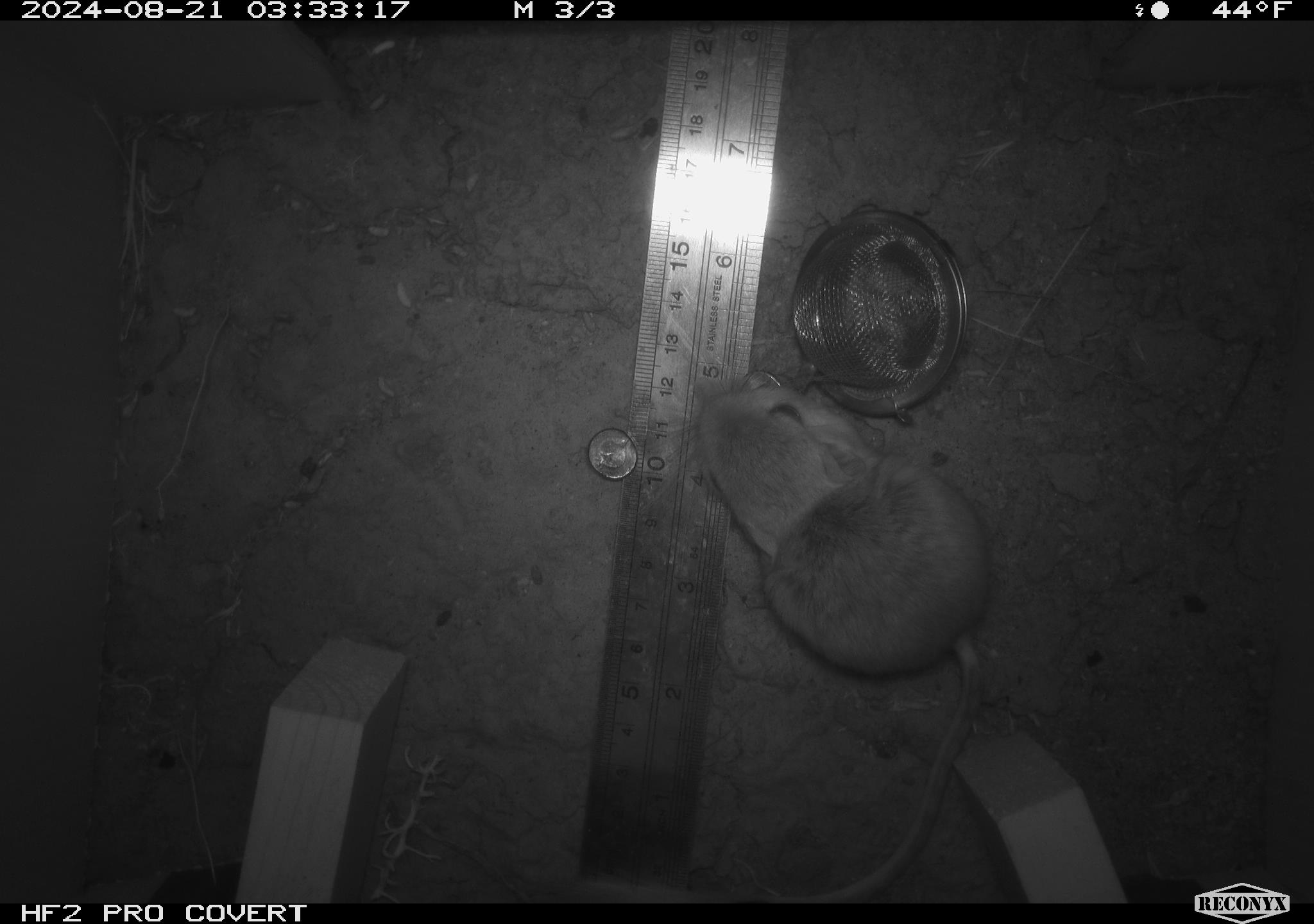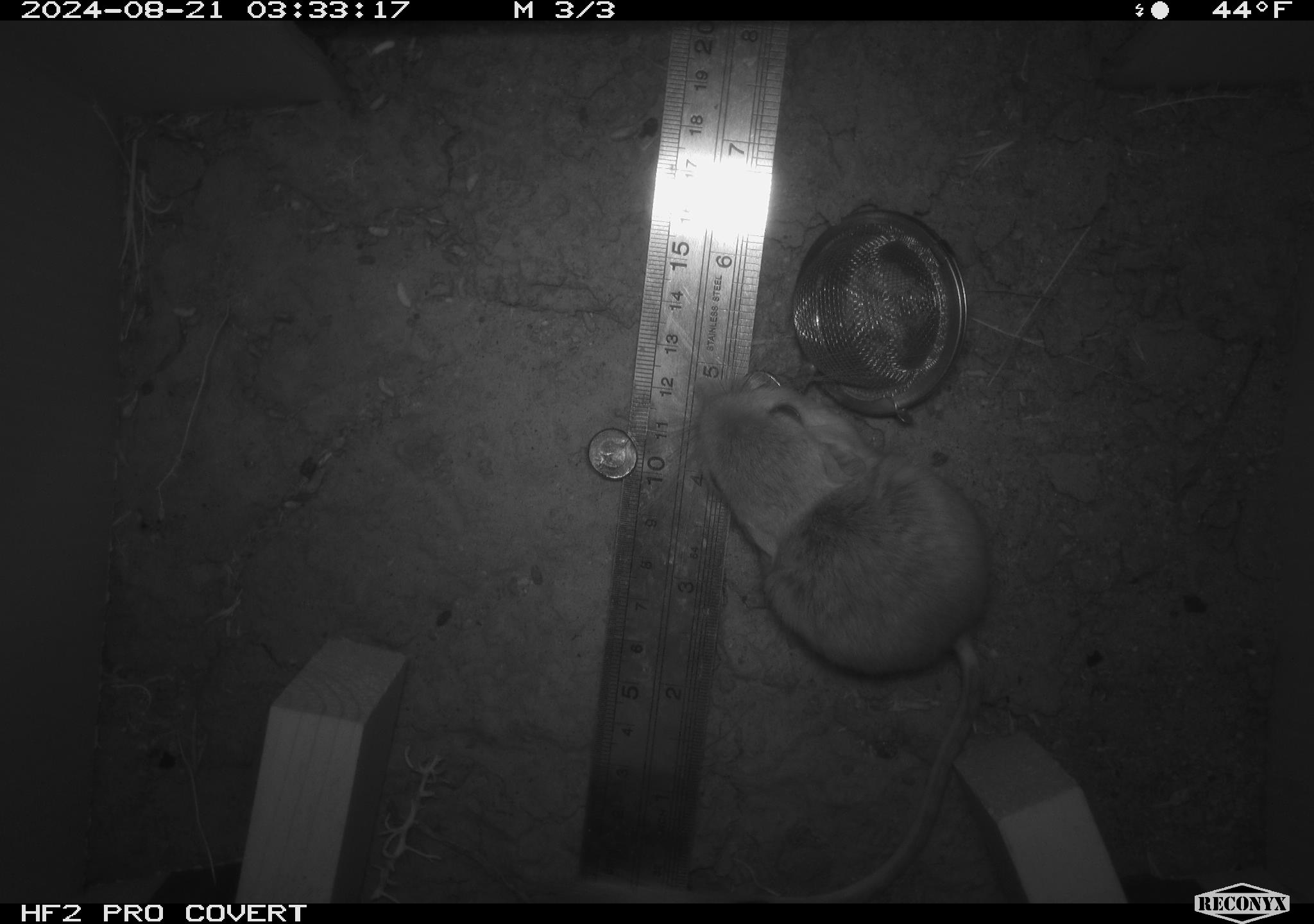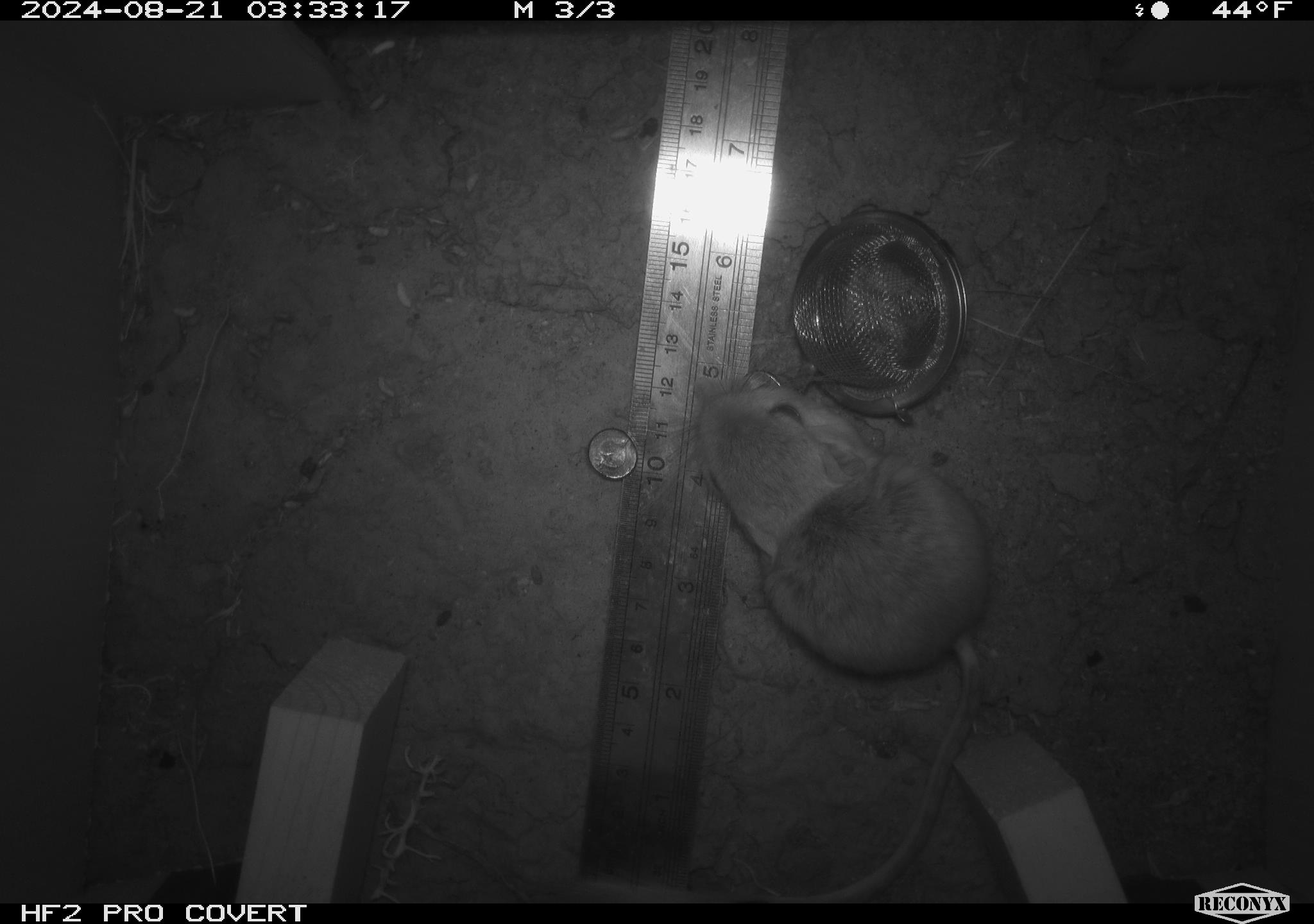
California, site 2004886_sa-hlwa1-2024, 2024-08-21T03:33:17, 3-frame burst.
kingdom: Animalia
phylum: Chordata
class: Mammalia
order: Rodentia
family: Heteromyidae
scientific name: Heteromyidae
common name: kangaroo rats and pocket mice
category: heteromyidae family